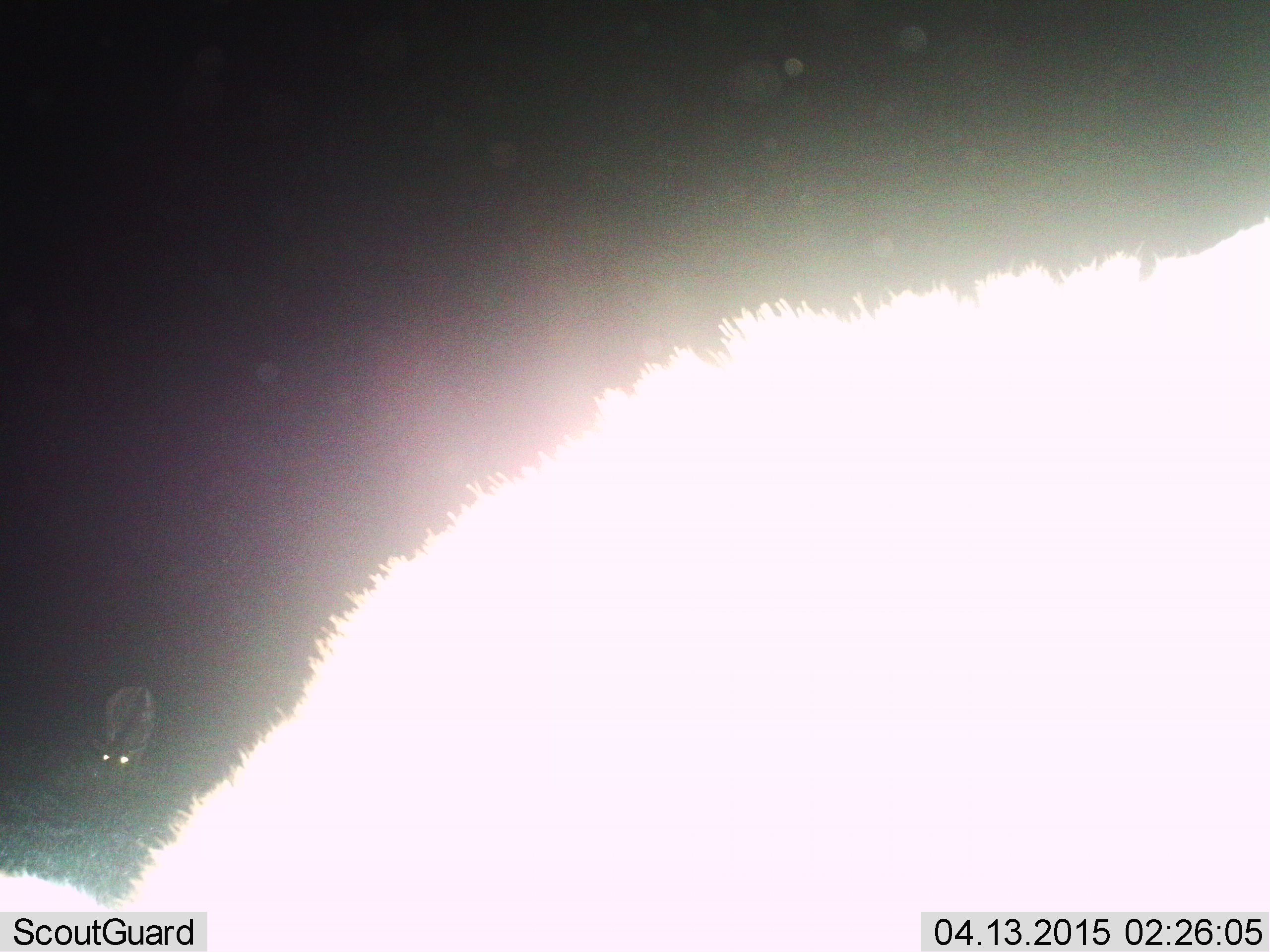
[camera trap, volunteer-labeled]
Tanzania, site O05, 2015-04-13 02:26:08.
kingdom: Animalia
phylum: Chordata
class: Mammalia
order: Artiodactyla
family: Bovidae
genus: Connochaetes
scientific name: Connochaetes taurinus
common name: blue wildebeest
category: wildebeest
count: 2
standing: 62%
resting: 0%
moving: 0%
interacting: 0%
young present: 25%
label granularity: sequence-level